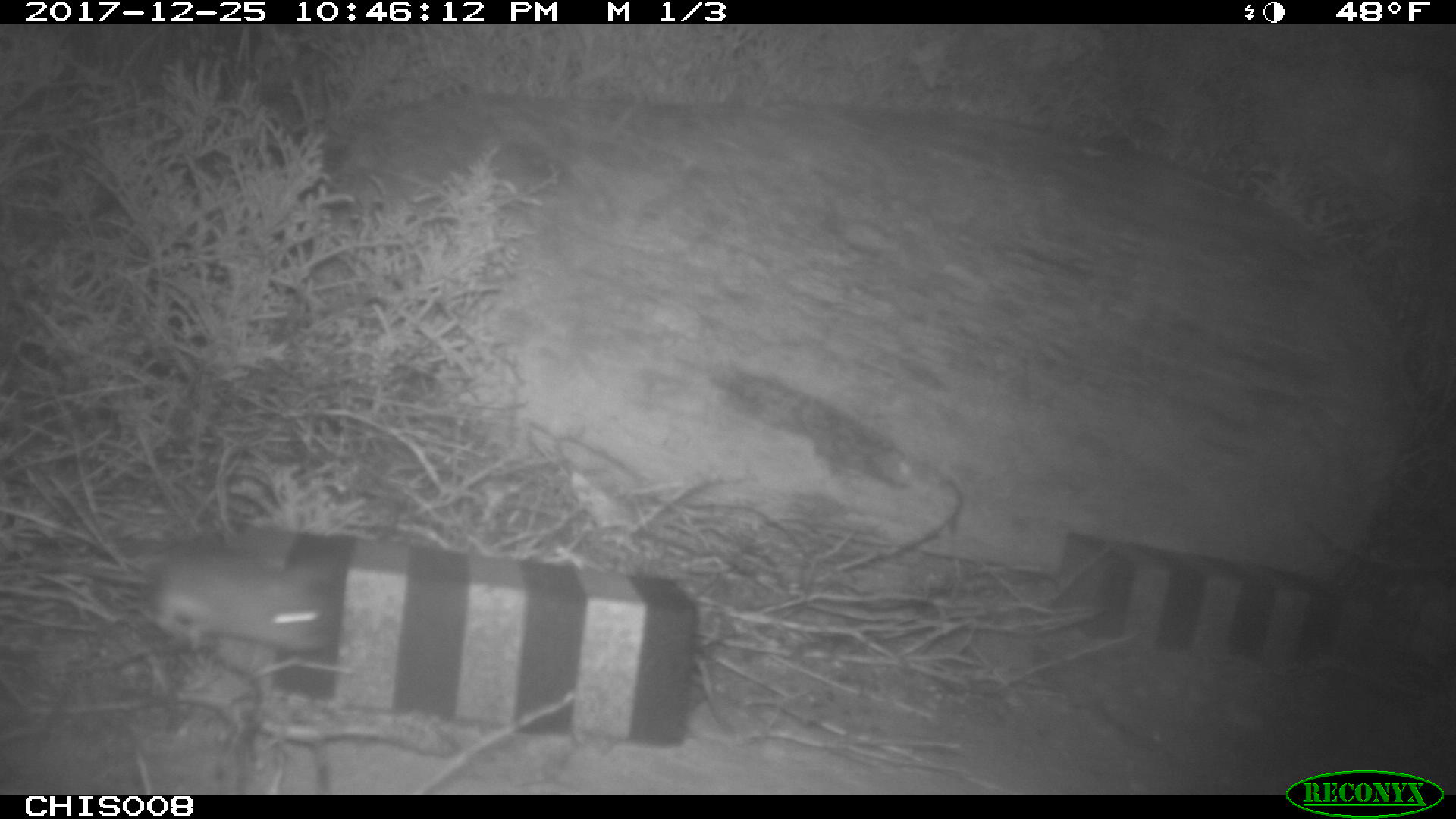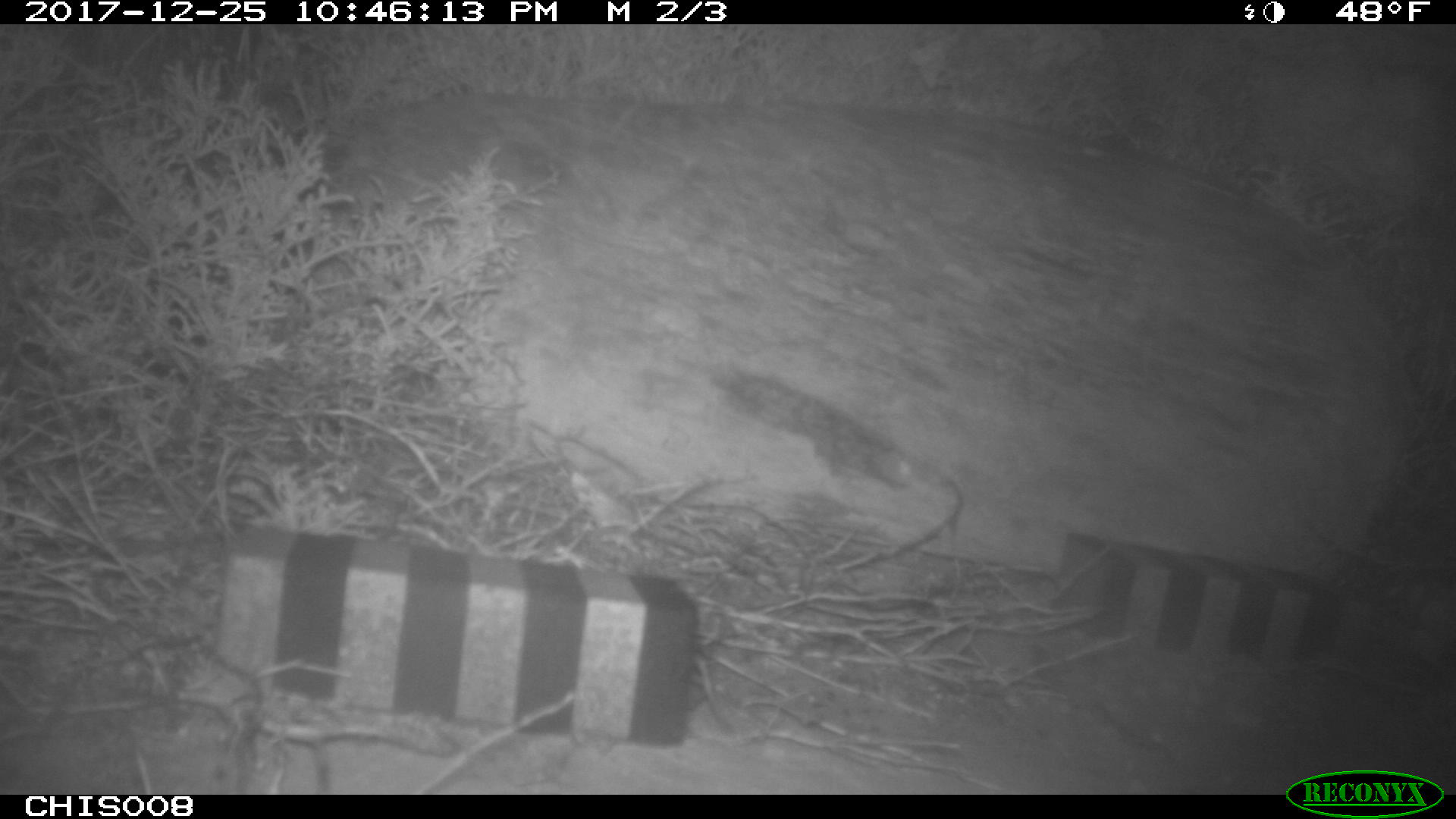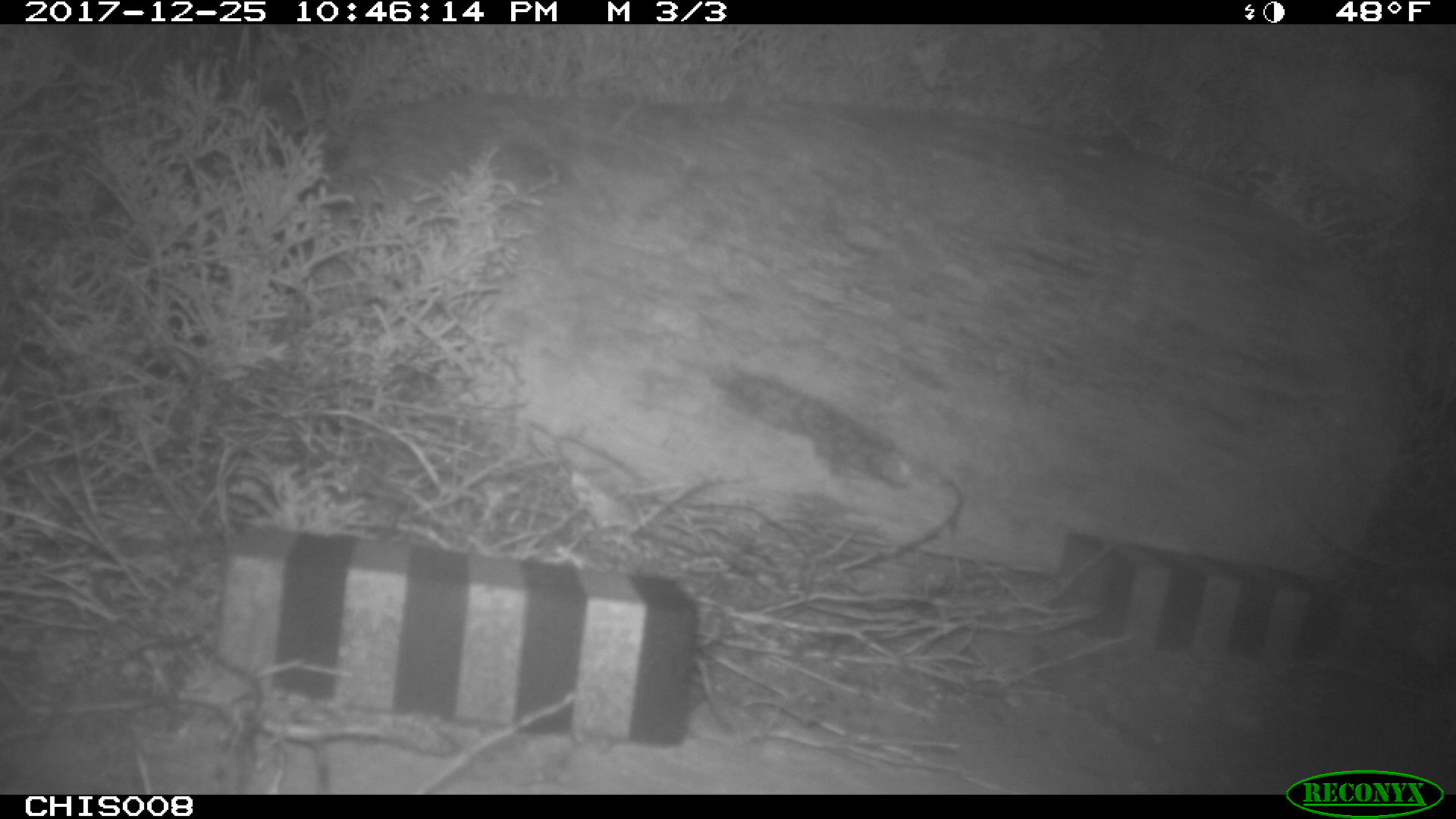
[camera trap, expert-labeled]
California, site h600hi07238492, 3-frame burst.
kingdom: Animalia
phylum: Chordata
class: Mammalia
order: Rodentia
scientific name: Rodentia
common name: rodent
Rodent (Rodentia).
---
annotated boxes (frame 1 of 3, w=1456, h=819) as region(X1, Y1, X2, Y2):
rodent: region(29, 551, 330, 650)